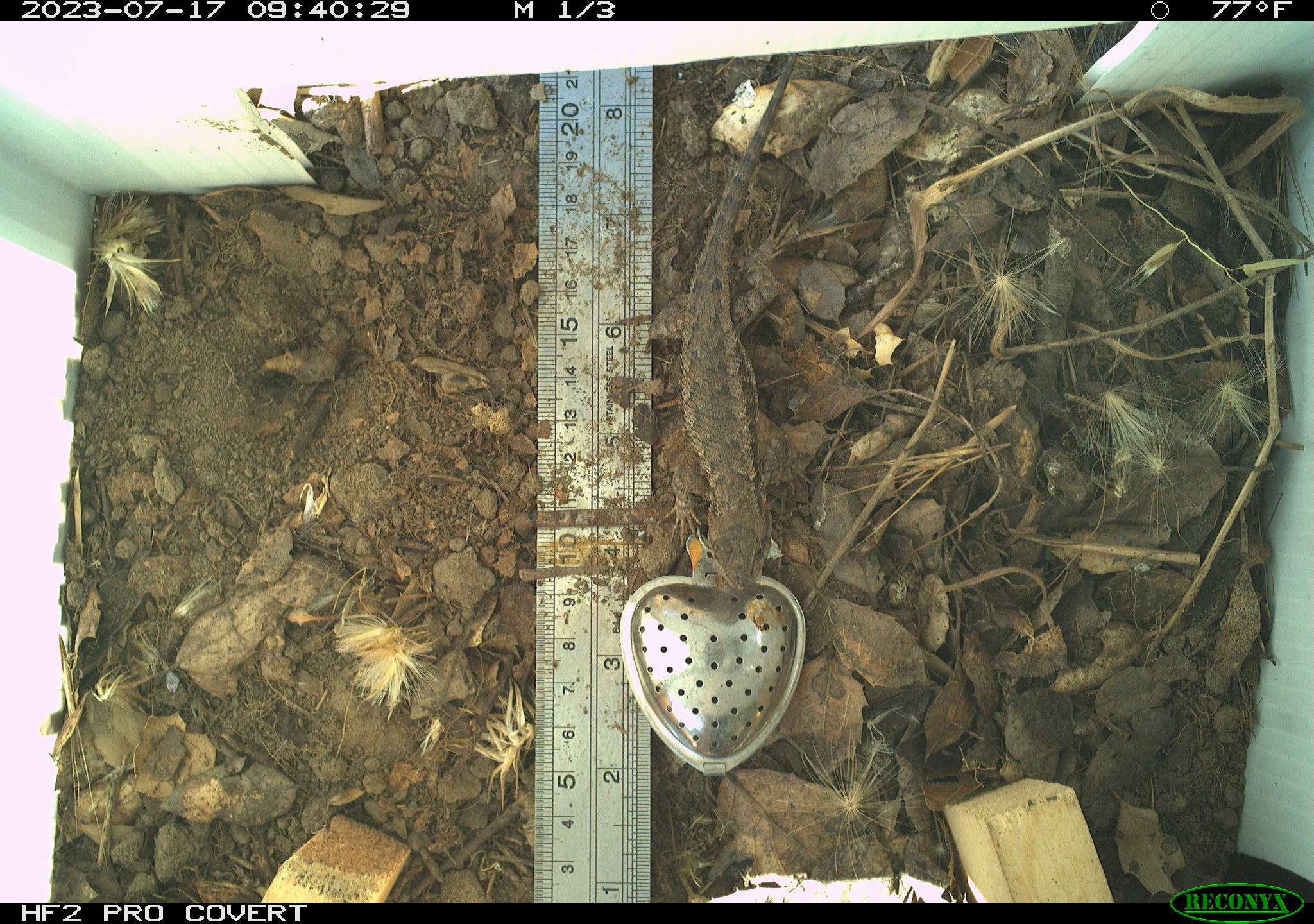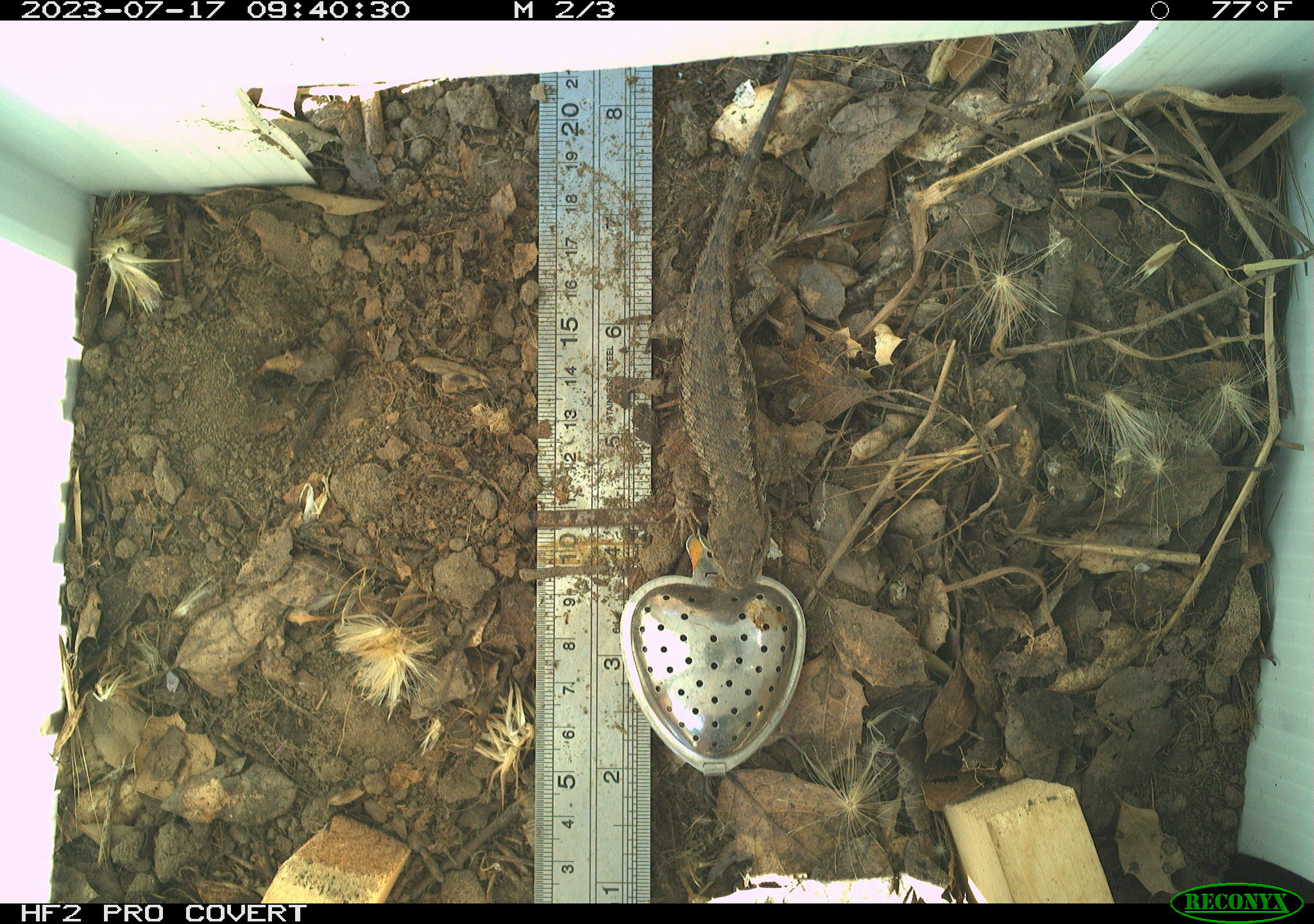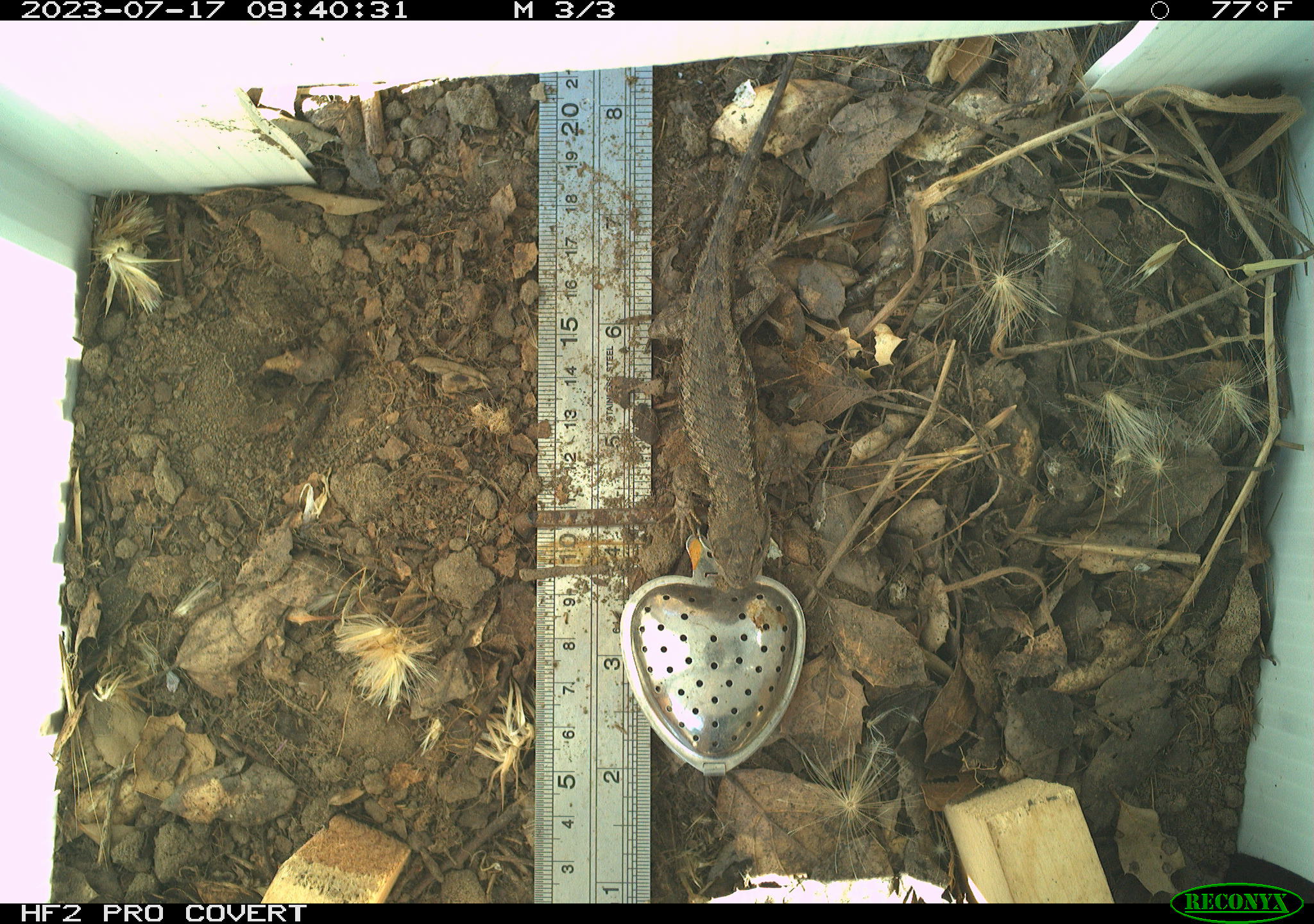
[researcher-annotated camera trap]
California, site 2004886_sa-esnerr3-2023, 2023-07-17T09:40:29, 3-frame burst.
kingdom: Animalia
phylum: Chordata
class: Reptilia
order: Squamata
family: Phrynosomatidae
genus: Sceloporus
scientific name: Sceloporus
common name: spiny lizards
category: sceloporus species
Sceloporus species (spiny lizards) (Sceloporus).